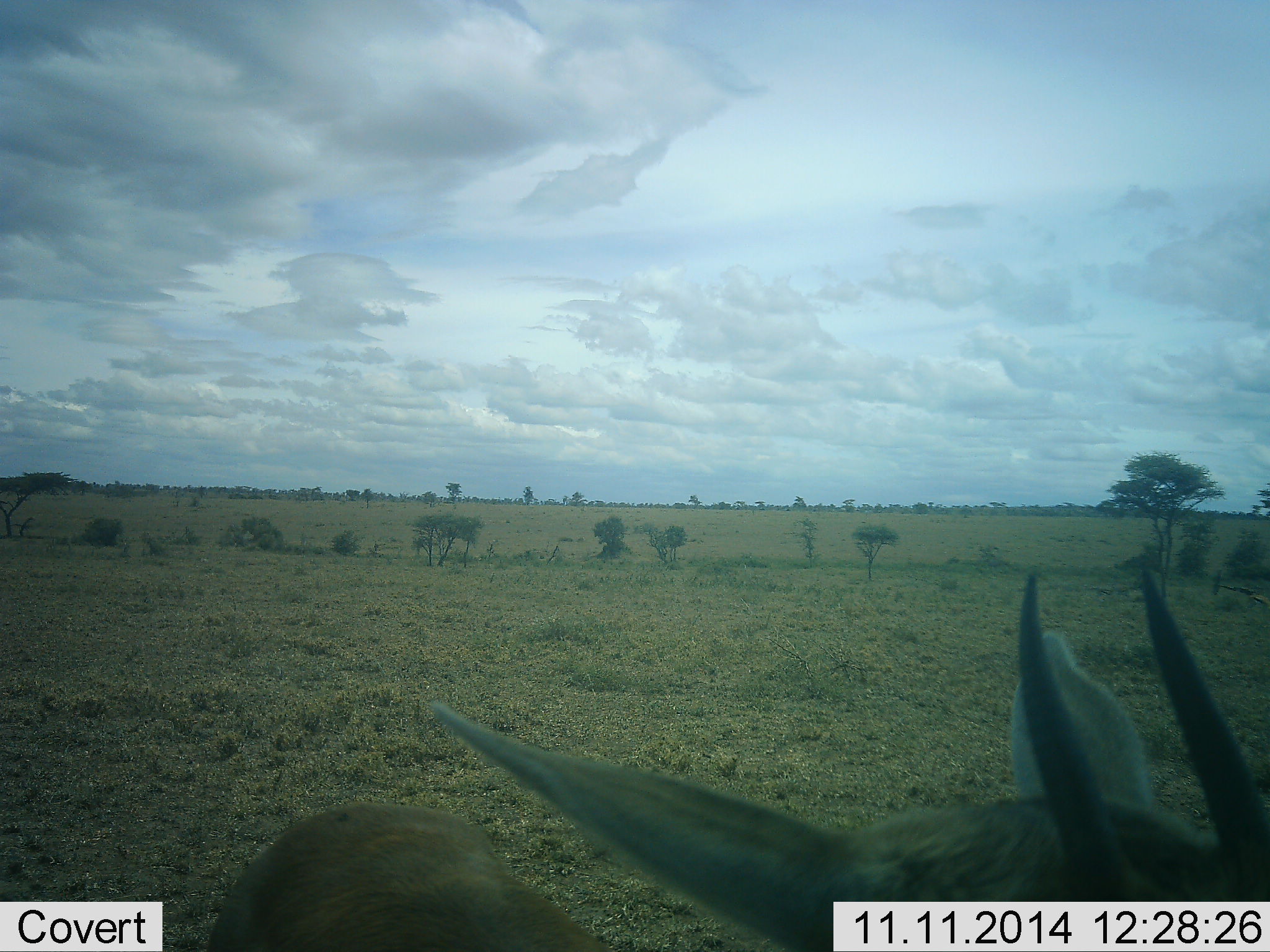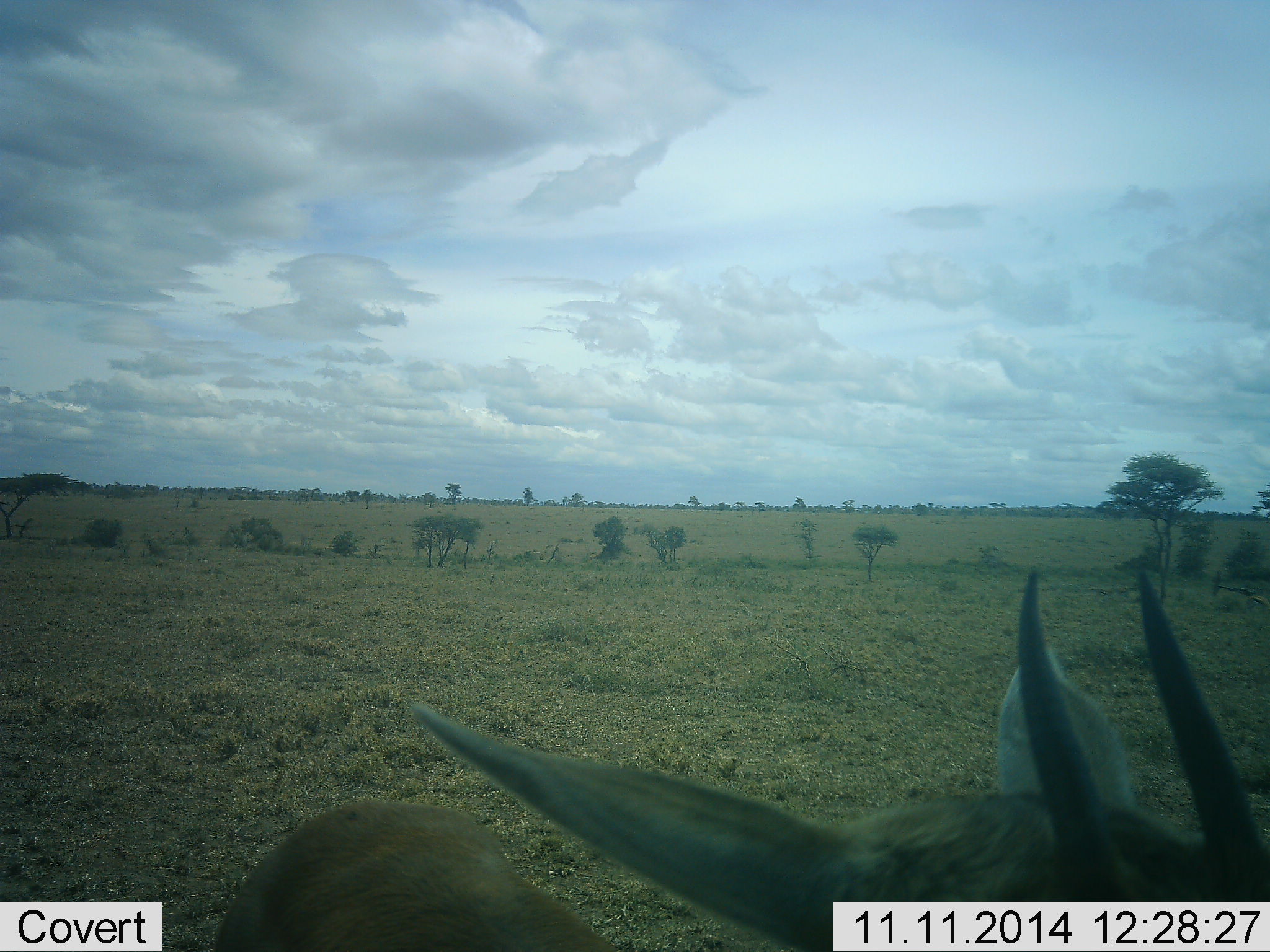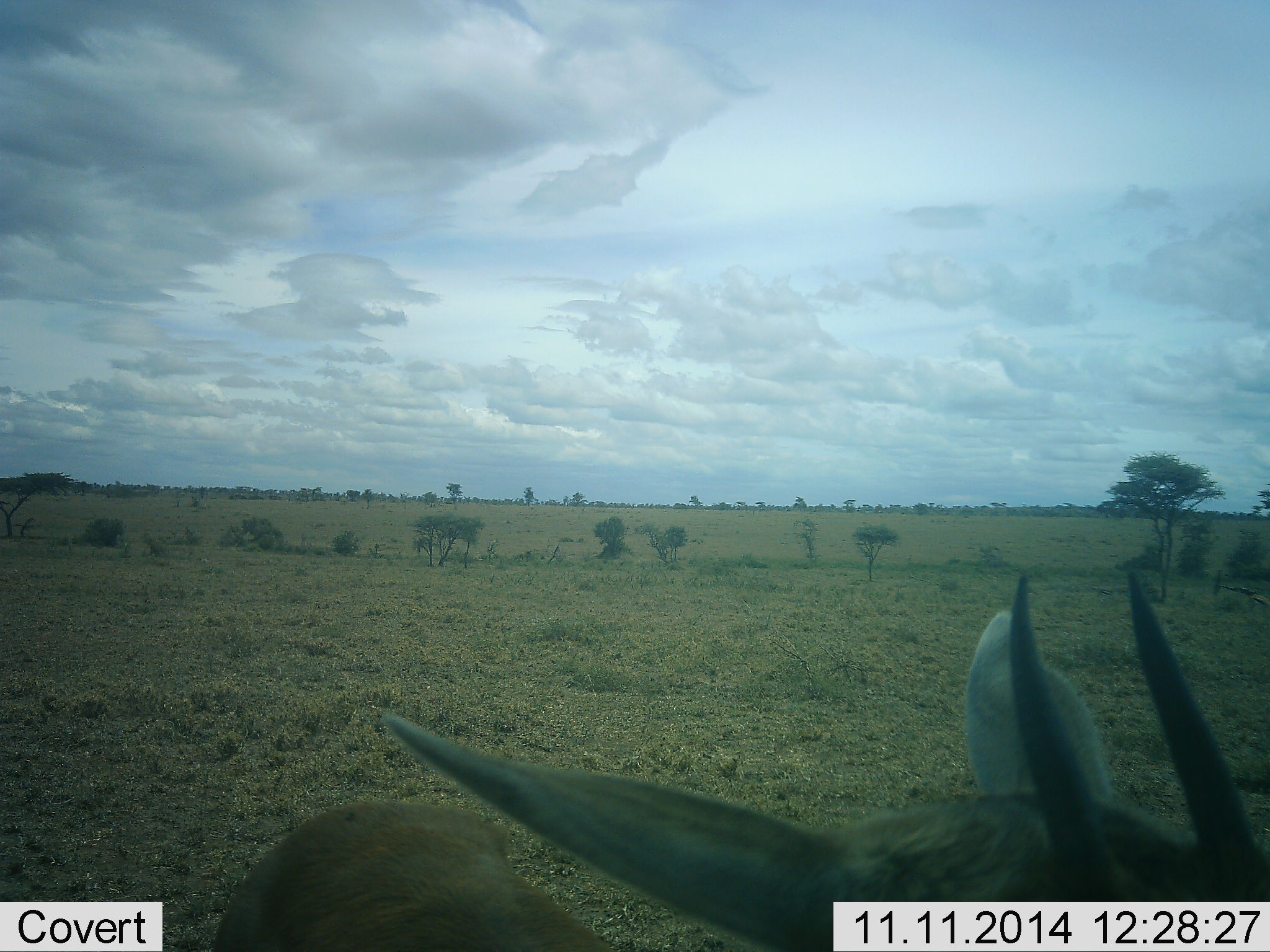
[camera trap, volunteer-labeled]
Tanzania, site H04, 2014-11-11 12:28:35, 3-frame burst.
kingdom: Animalia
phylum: Chordata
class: Mammalia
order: Artiodactyla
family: Bovidae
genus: Eudorcas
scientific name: Eudorcas thomsonii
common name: thomson's gazelle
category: gazellethomsons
Gazellethomsons (thomson's gazelle) (Eudorcas thomsonii), count 1. Behavior (volunteer vote fractions): standing 100%, resting 0%, moving 0%, interacting 0%. Young present (vote fraction): 0%. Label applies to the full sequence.